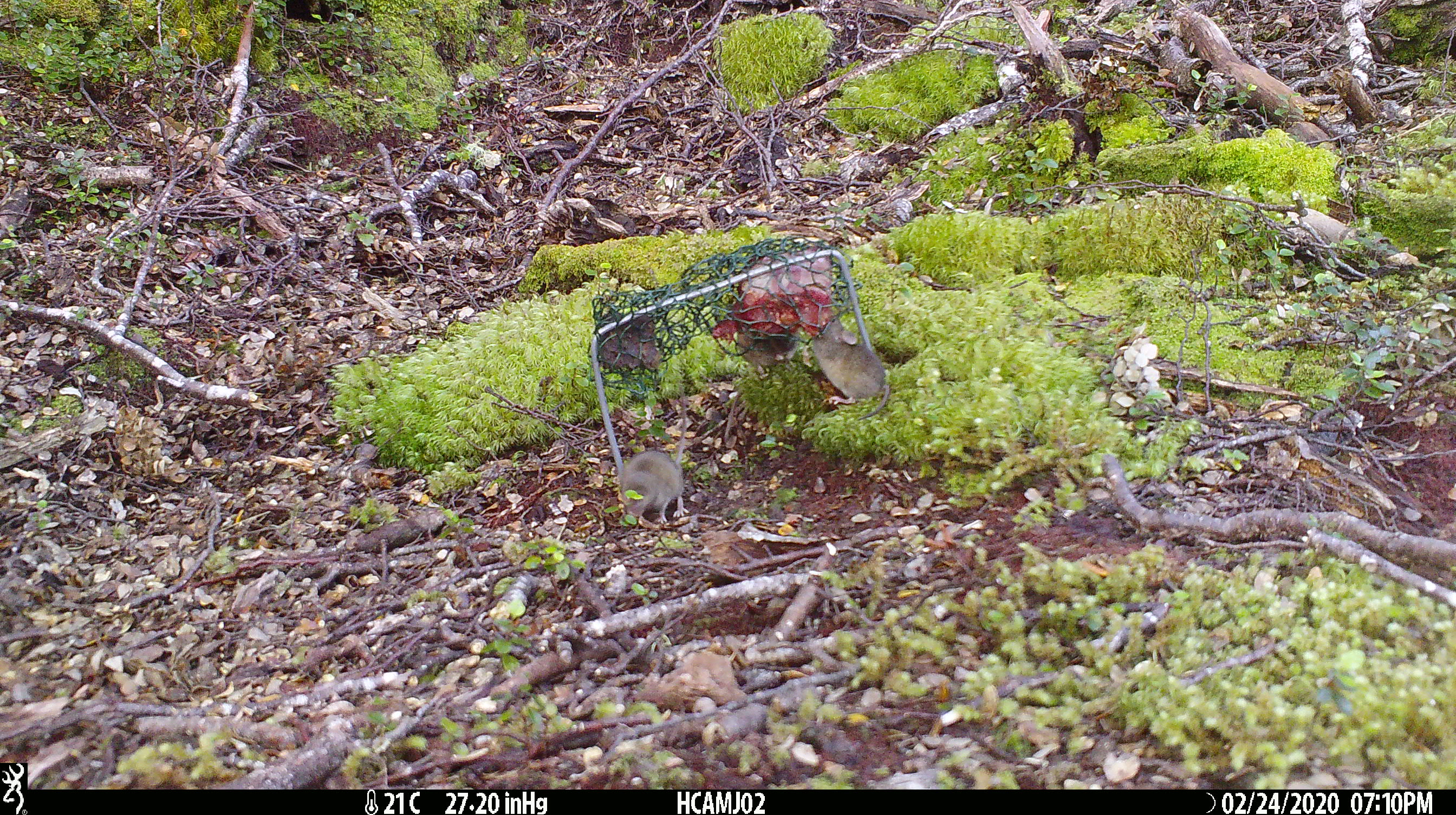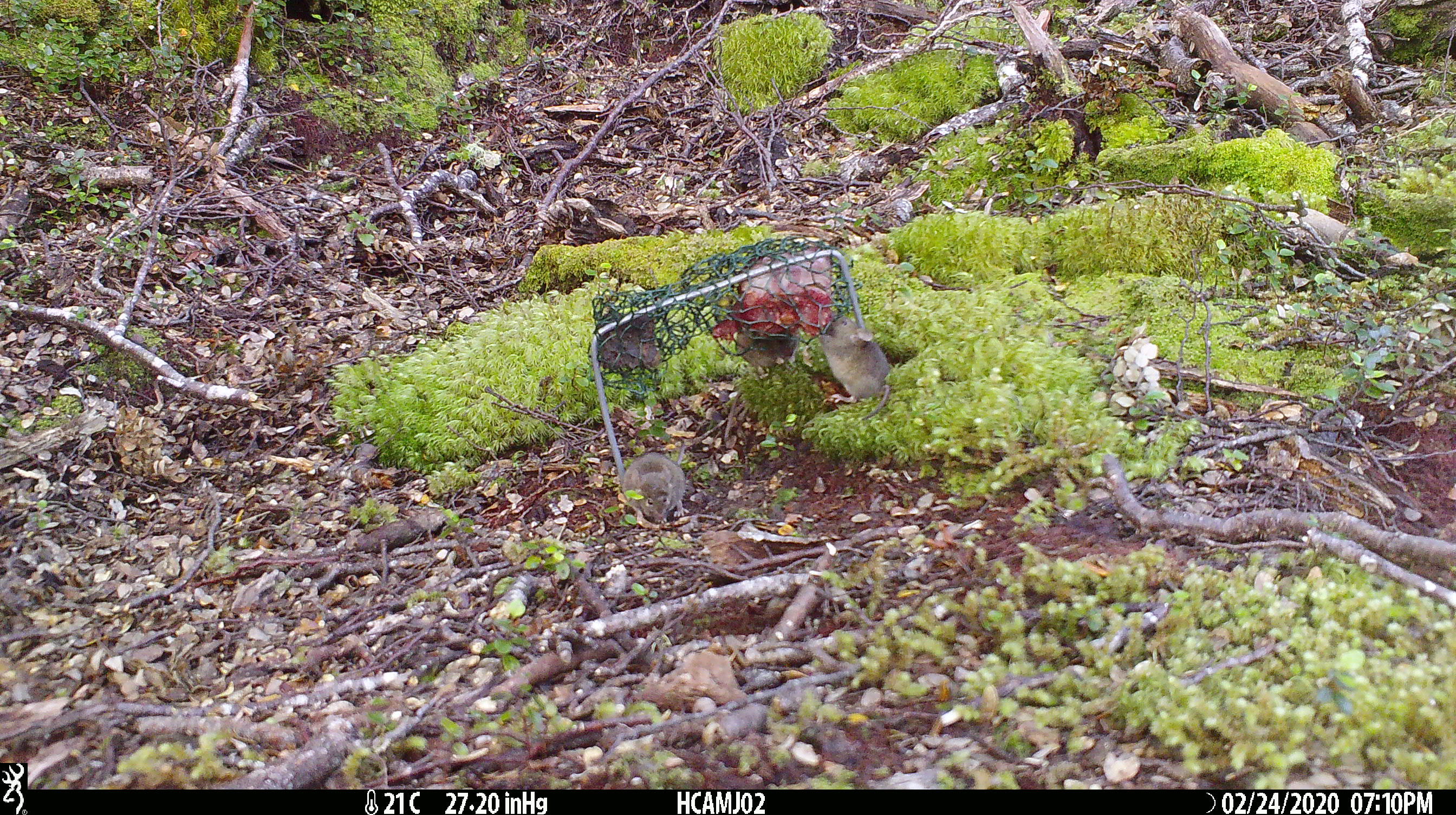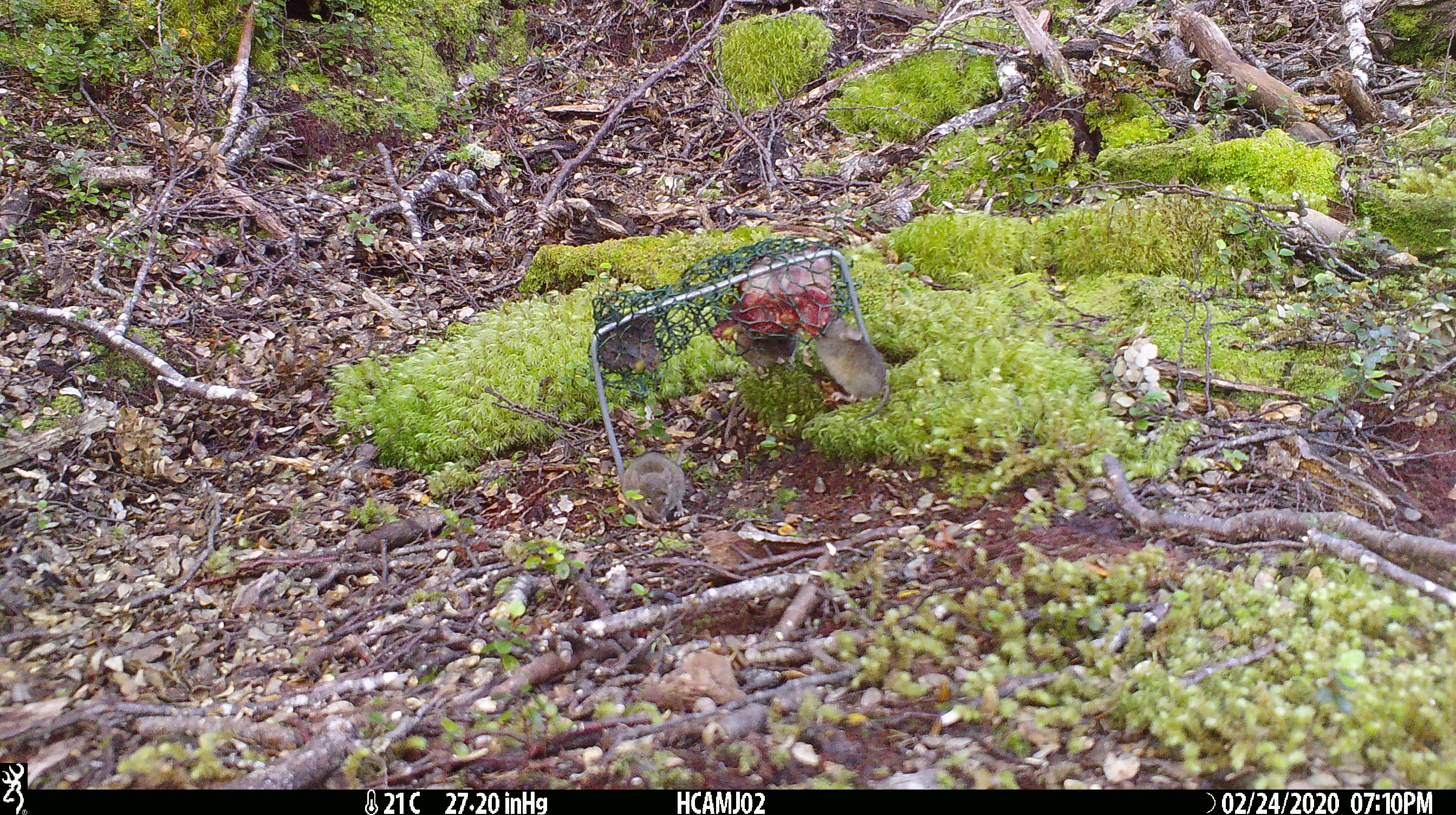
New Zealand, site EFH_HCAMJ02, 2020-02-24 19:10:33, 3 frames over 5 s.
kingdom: Animalia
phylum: Chordata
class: Mammalia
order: Rodentia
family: Muridae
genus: Mus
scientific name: Mus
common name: mouse